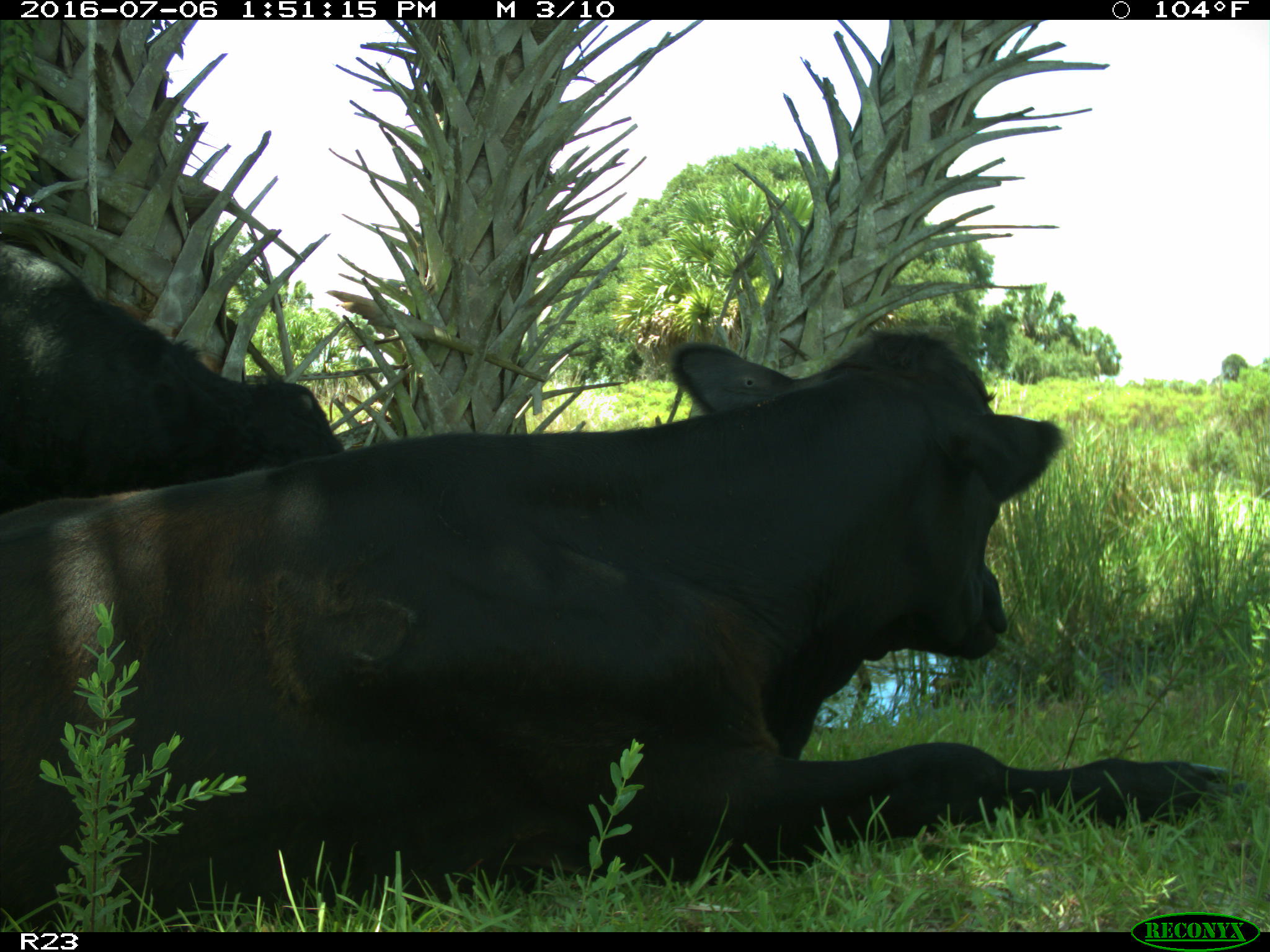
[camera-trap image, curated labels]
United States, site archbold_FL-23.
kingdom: Animalia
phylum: Chordata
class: Mammalia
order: Artiodactyla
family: Bovidae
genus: Bos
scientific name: Bos taurus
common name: domestic cow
Bos taurus (domestic cow).